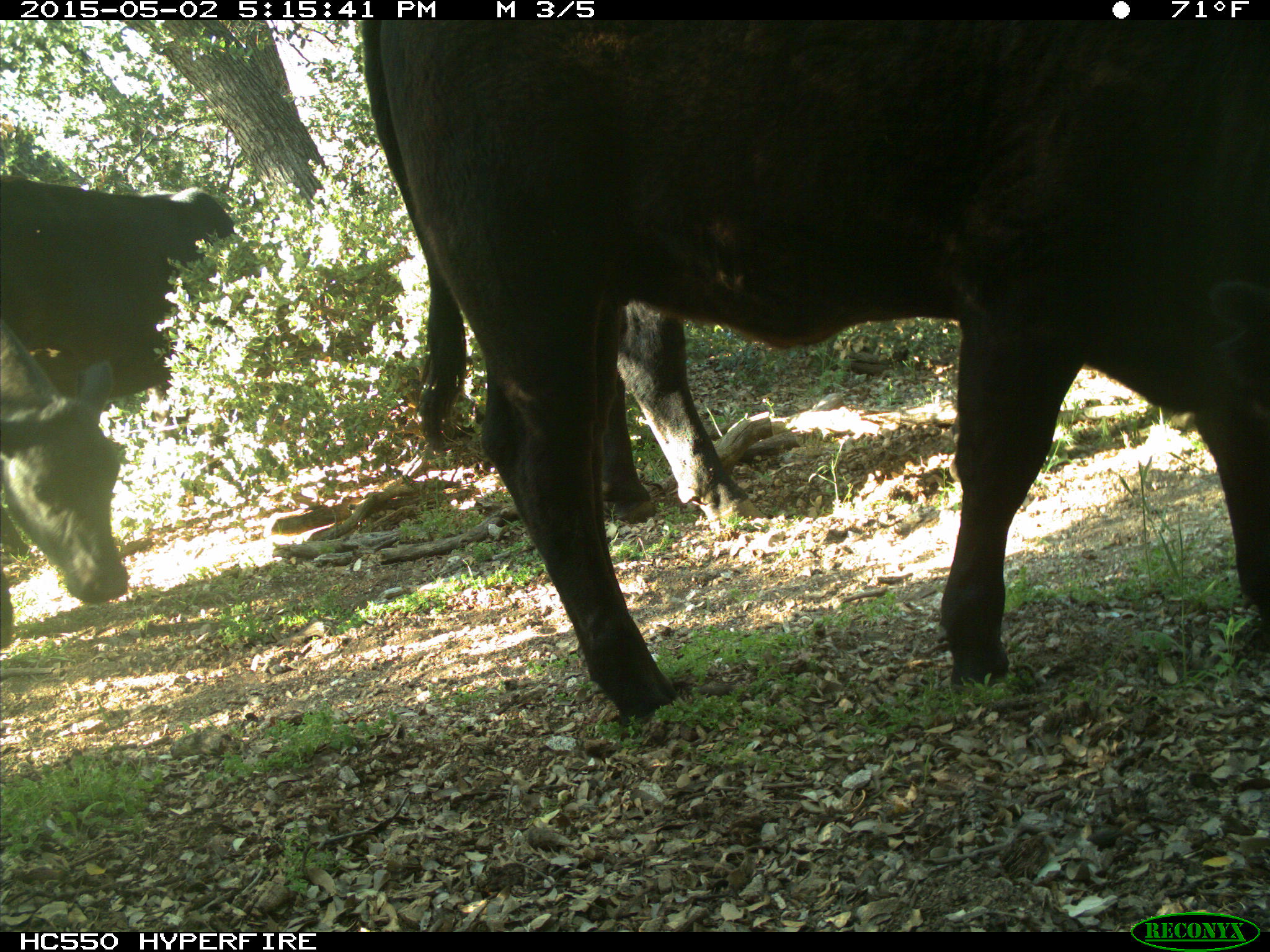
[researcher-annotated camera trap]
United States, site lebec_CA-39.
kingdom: Animalia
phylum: Chordata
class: Mammalia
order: Artiodactyla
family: Bovidae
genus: Bos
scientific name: Bos taurus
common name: domestic cow